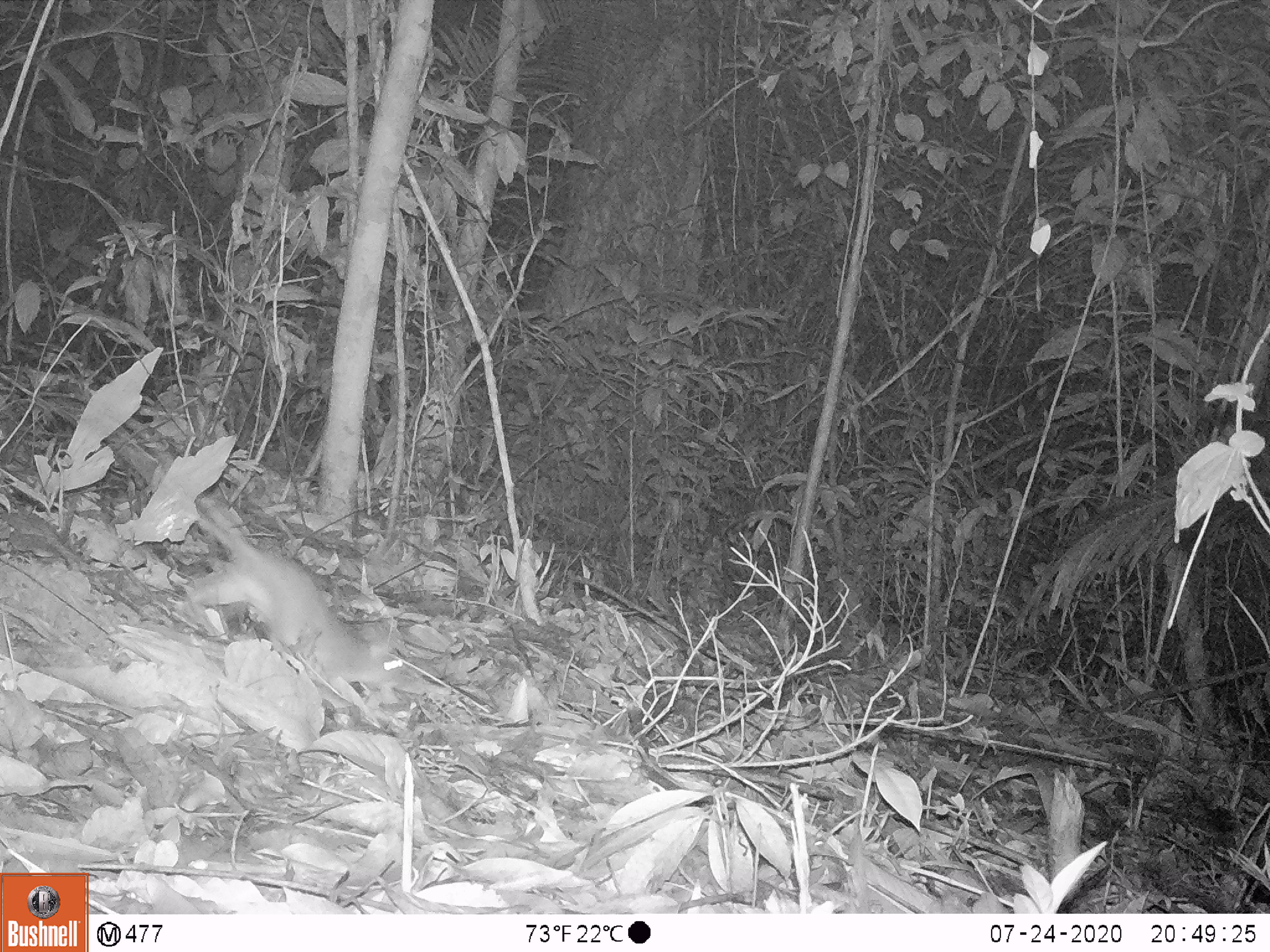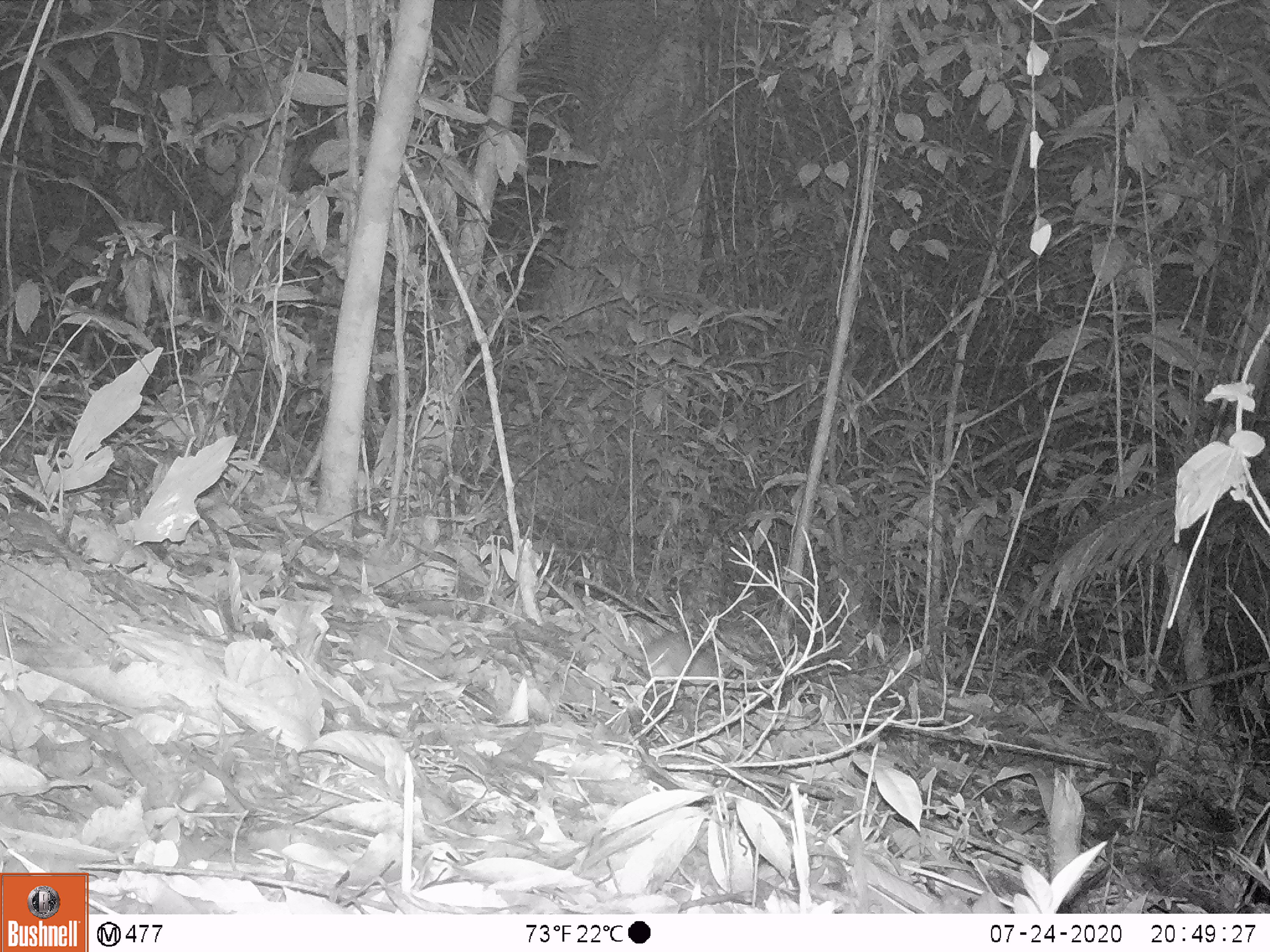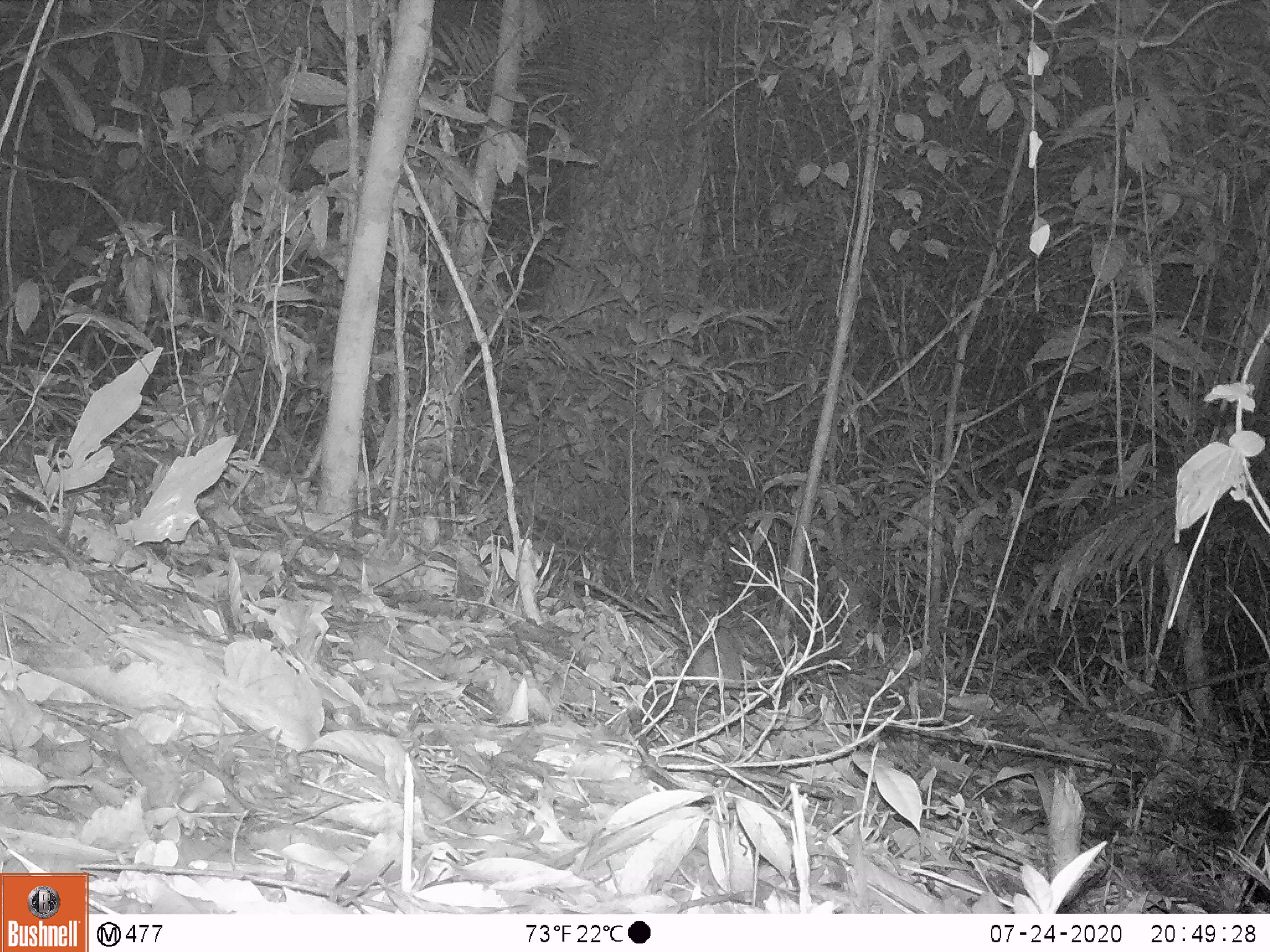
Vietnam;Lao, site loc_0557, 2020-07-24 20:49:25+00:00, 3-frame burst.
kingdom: Animalia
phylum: Chordata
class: Mammalia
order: Rodentia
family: Muridae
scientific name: Muridae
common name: old-world mice and rats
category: unidentified murid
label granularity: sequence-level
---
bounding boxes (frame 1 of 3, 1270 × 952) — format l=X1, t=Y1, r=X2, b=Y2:
unidentified murid: l=181, t=513, r=407, b=699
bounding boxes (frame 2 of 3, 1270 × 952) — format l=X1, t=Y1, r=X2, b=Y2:
unidentified murid: l=543, t=576, r=735, b=686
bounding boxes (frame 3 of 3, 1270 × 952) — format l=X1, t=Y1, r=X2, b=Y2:
unidentified murid: l=695, t=623, r=745, b=688